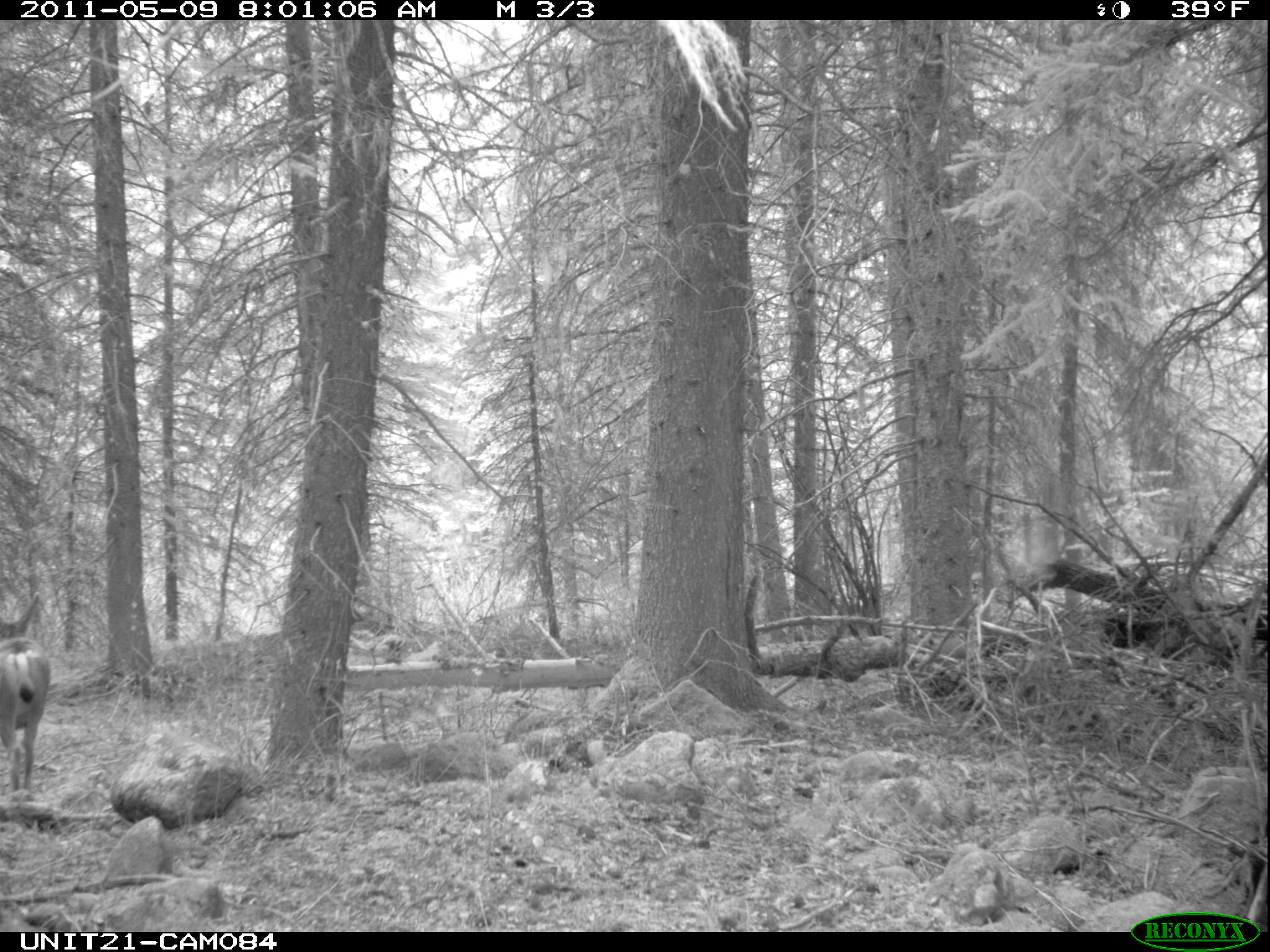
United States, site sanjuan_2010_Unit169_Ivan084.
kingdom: Animalia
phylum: Chordata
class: Mammalia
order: Artiodactyla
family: Cervidae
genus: Odocoileus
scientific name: Odocoileus hemionus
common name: mule deer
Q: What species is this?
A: Odocoileus hemionus (mule deer).